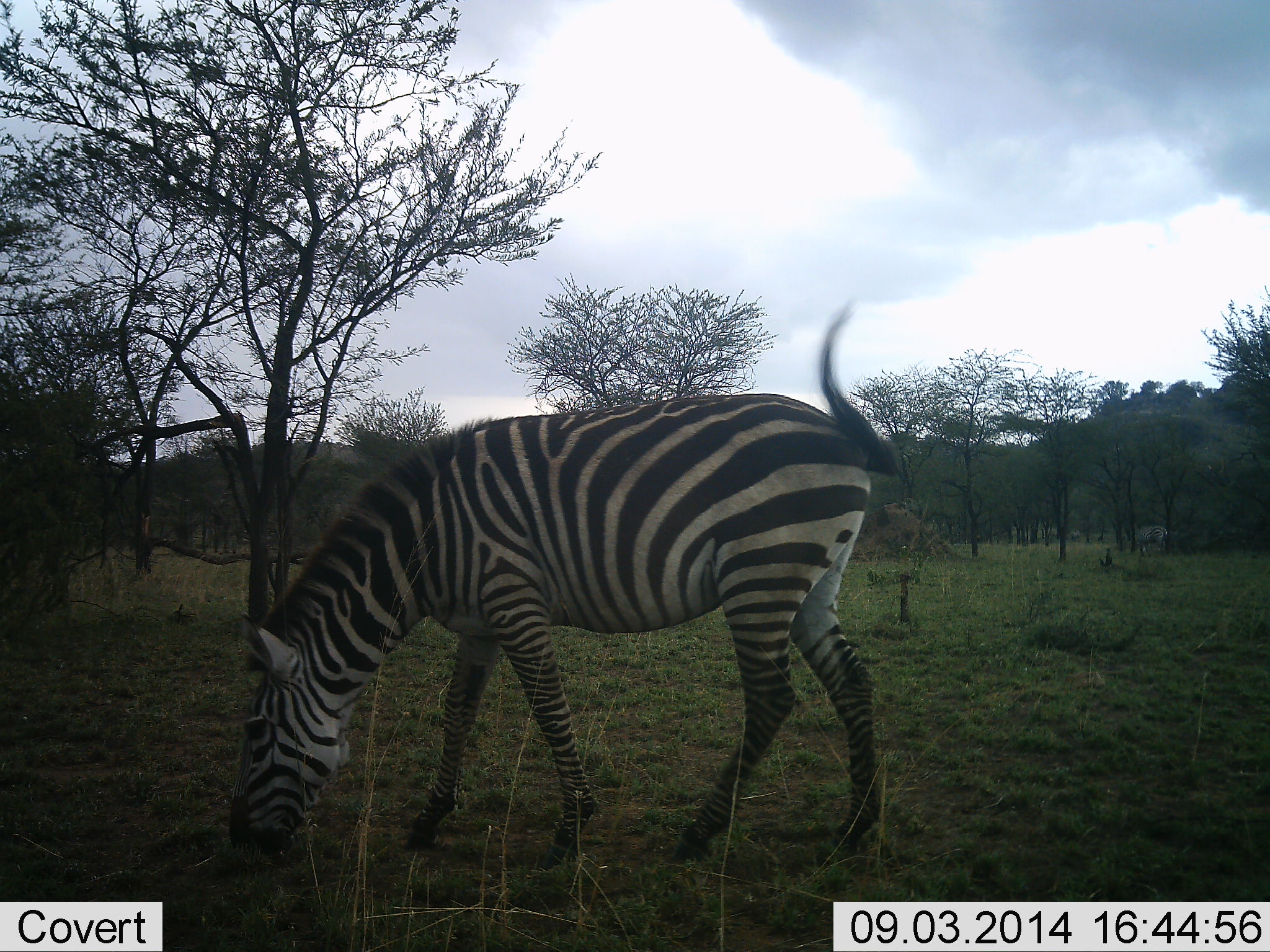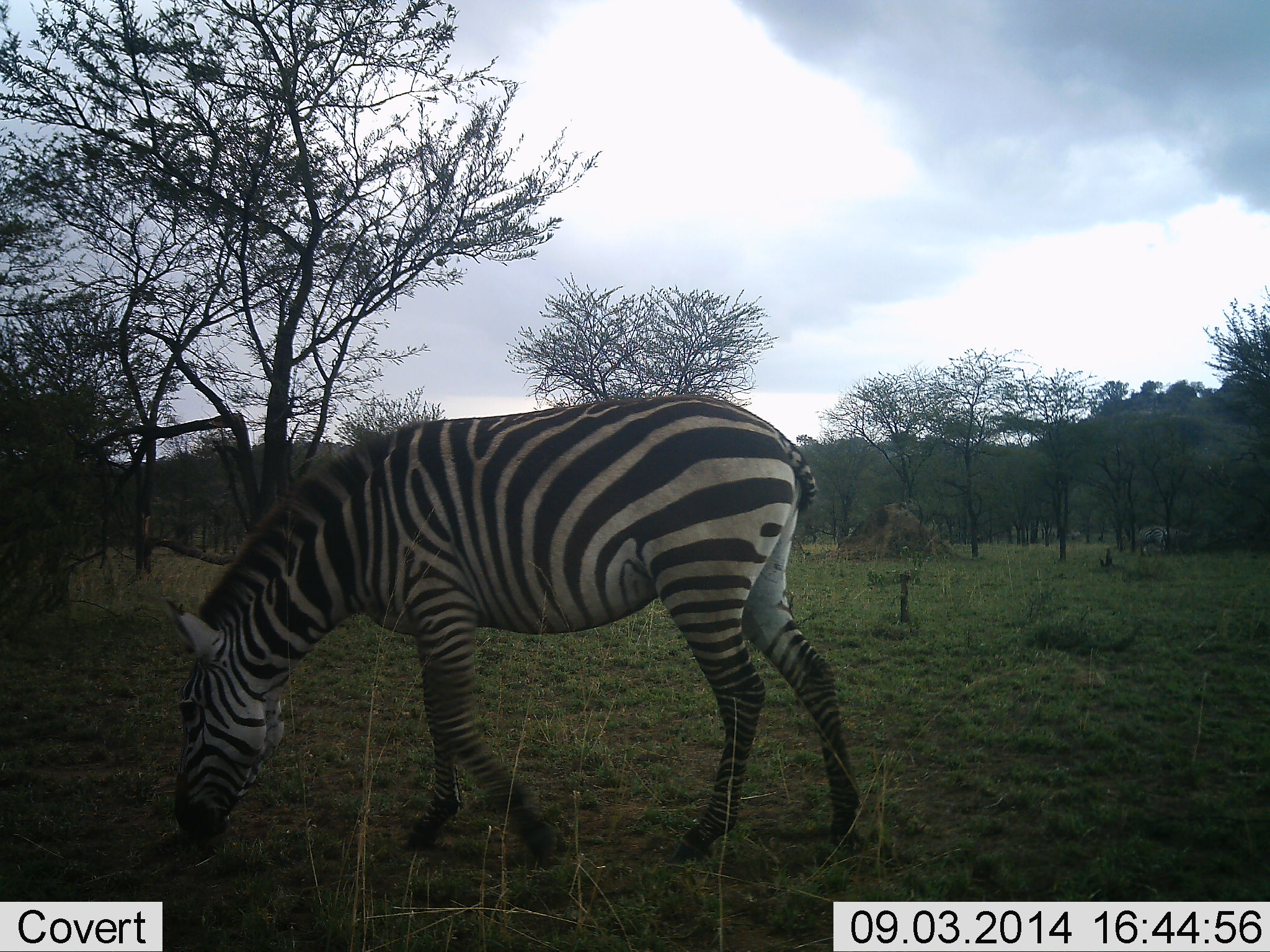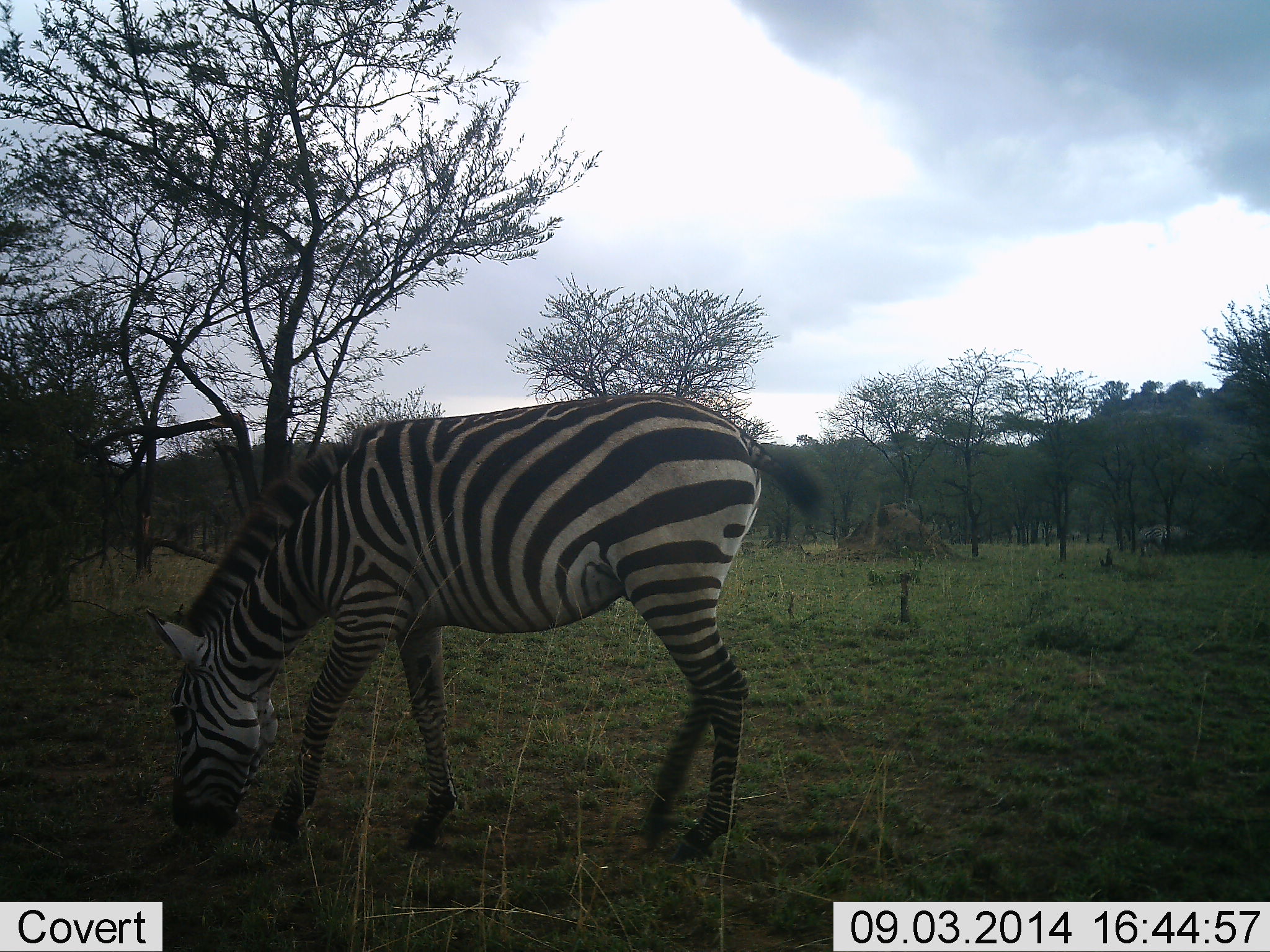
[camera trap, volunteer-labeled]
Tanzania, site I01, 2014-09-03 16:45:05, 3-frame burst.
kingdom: Animalia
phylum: Chordata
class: Mammalia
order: Perissodactyla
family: Equidae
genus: Equus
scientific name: Equus quagga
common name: plains zebra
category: zebra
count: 1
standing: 20%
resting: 0%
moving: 10%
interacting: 0%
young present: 0%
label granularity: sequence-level